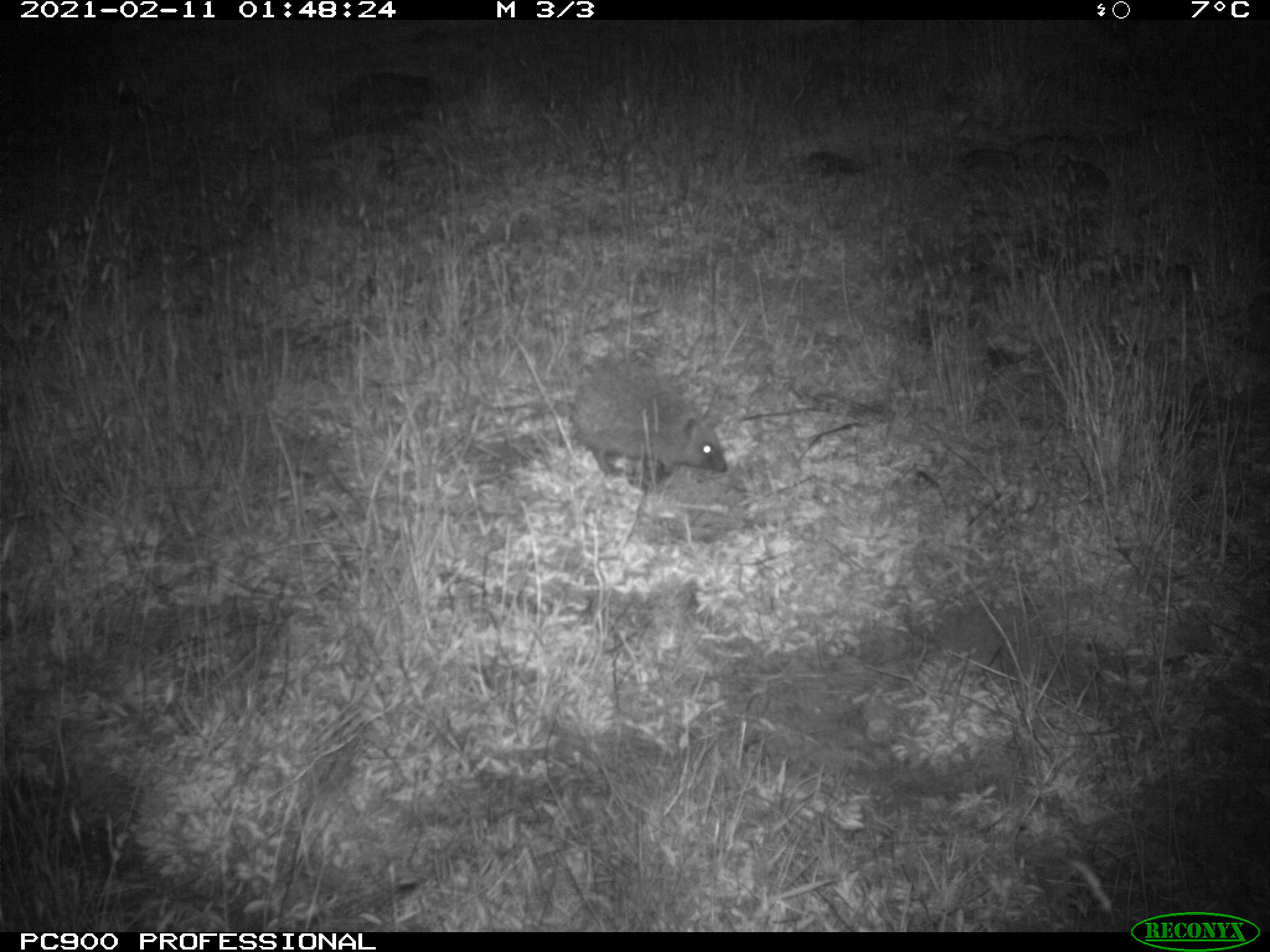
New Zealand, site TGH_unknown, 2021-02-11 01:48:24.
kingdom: Animalia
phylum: Chordata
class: Mammalia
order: Eulipotyphla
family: Erinaceidae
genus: Erinaceus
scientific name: Erinaceus europaeus europaeus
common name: european hedgehog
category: hedgehog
Hedgehog (european hedgehog) (Erinaceus europaeus europaeus).